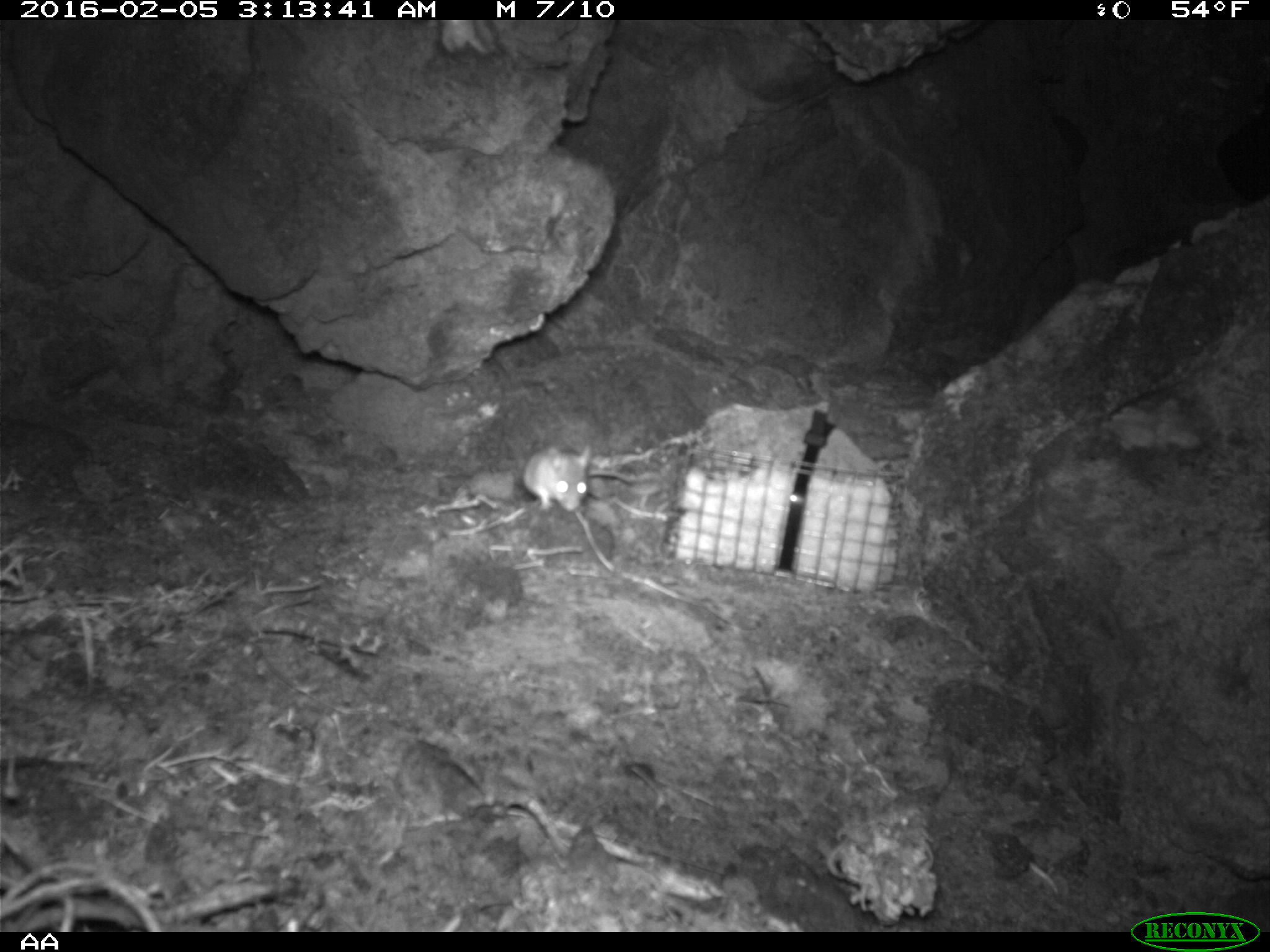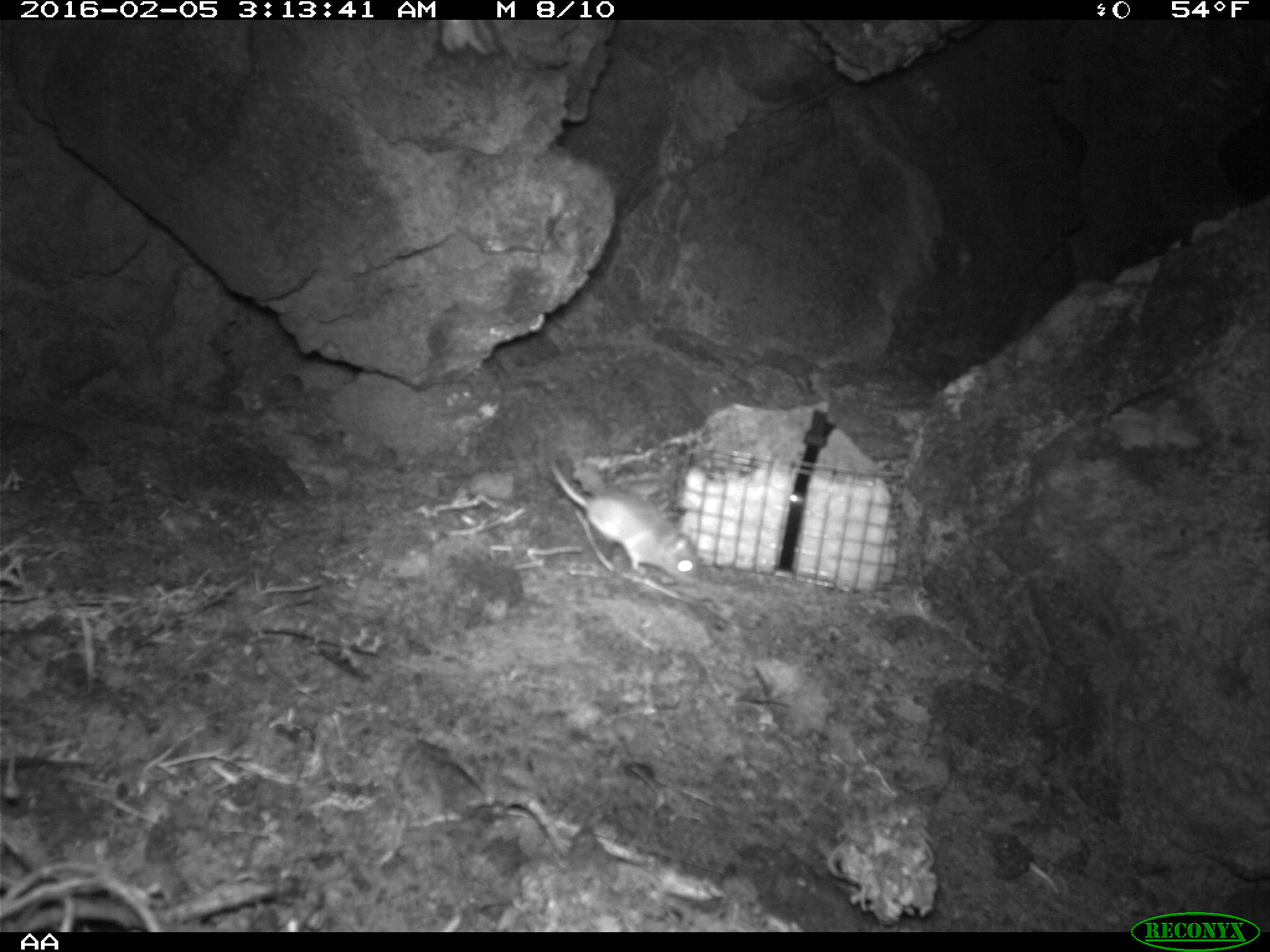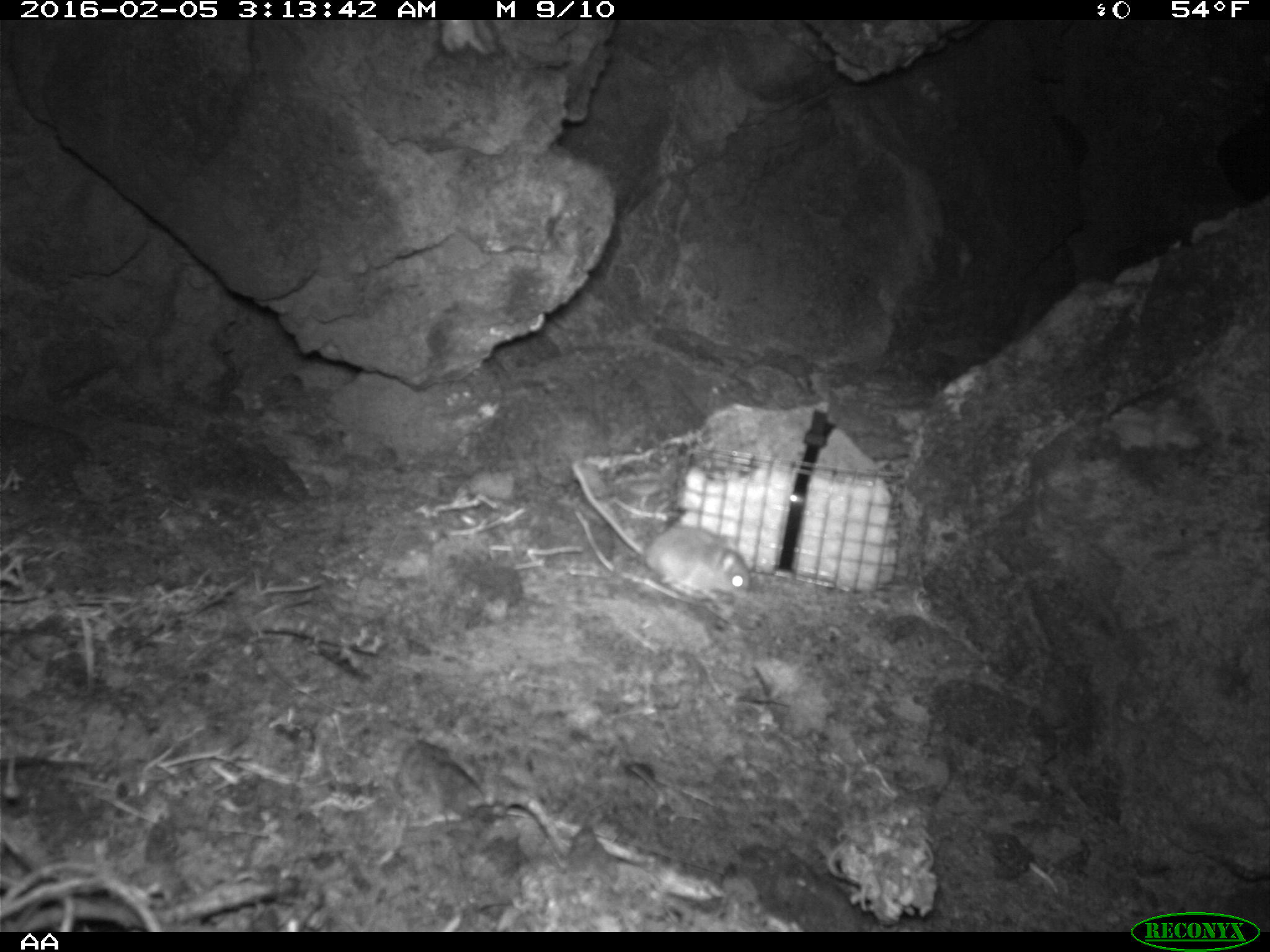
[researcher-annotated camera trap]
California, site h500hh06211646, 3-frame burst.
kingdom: Animalia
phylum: Chordata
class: Mammalia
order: Rodentia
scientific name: Rodentia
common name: rodent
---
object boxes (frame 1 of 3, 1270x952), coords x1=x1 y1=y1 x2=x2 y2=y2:
rodent: x1=523 y1=441 x2=634 y2=511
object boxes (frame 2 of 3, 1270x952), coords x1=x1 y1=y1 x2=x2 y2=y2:
rodent: x1=543 y1=449 x2=704 y2=586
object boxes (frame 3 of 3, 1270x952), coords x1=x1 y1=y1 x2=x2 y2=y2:
rodent: x1=570 y1=458 x2=755 y2=600